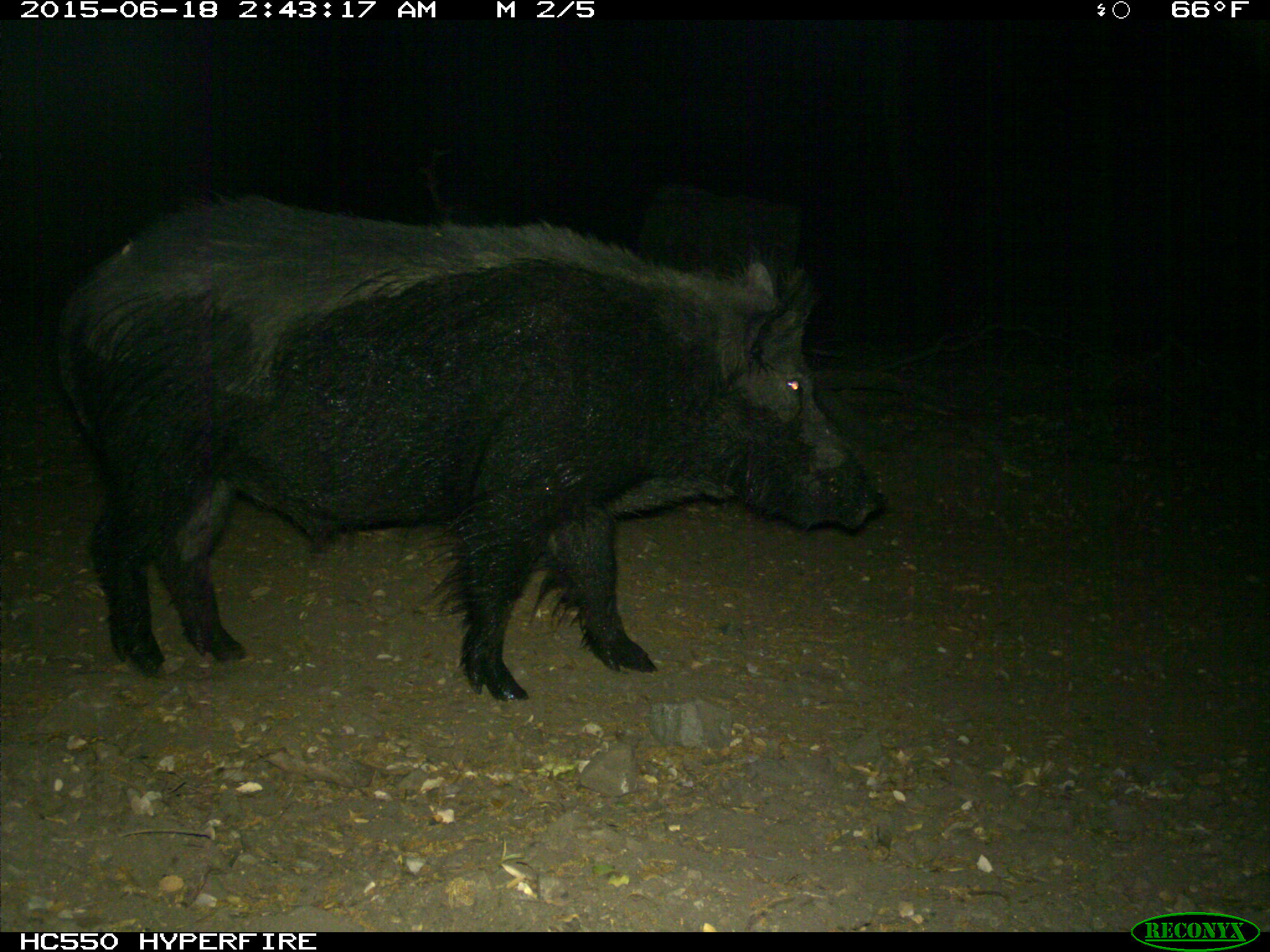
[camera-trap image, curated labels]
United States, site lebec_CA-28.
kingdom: Animalia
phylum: Chordata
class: Mammalia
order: Artiodactyla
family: Suidae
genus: Sus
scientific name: Sus scrofa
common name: wild boar